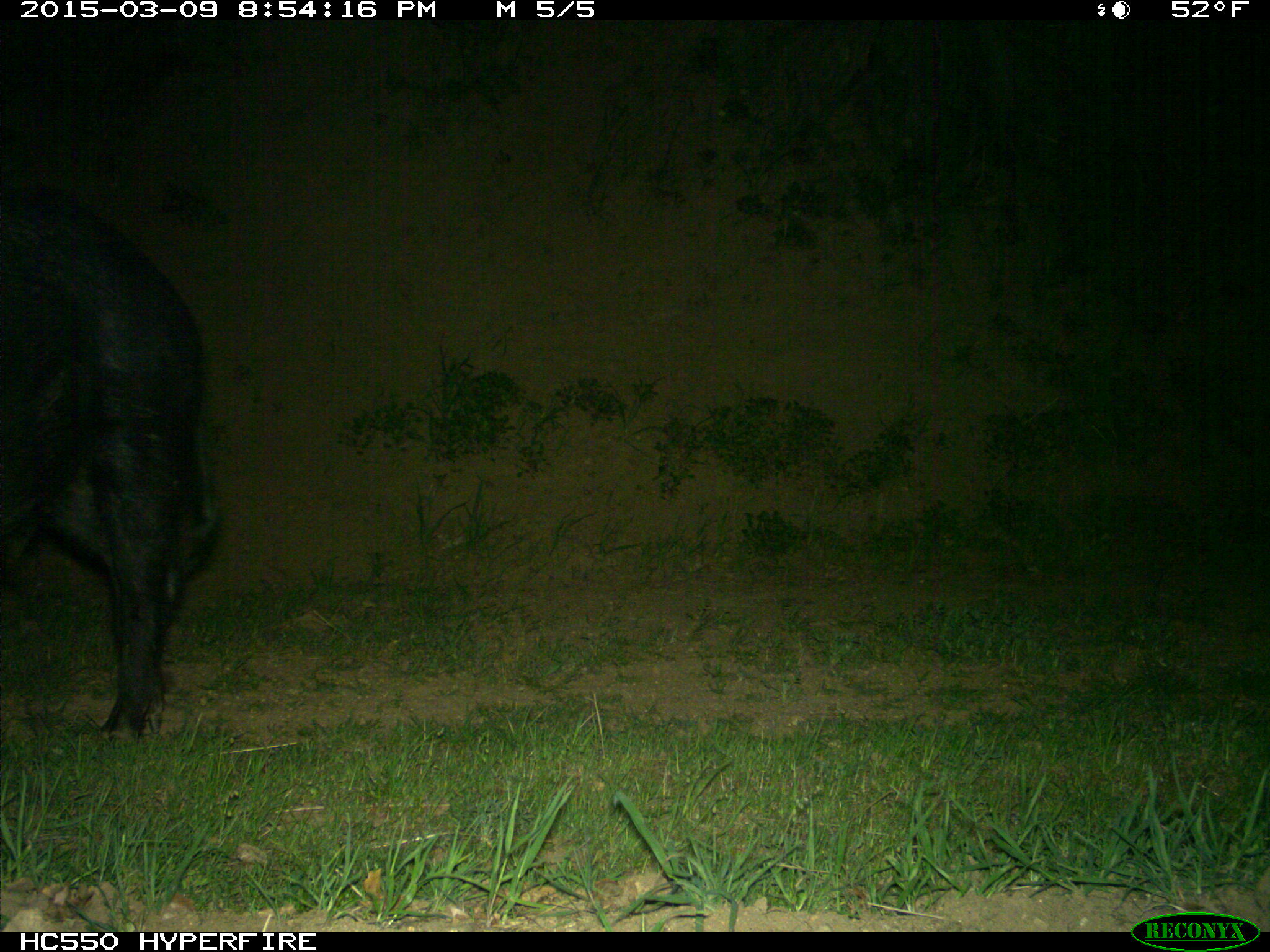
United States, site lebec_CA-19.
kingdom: Animalia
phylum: Chordata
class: Mammalia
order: Artiodactyla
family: Suidae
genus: Sus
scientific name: Sus scrofa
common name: wild boar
Sus scrofa (wild boar).